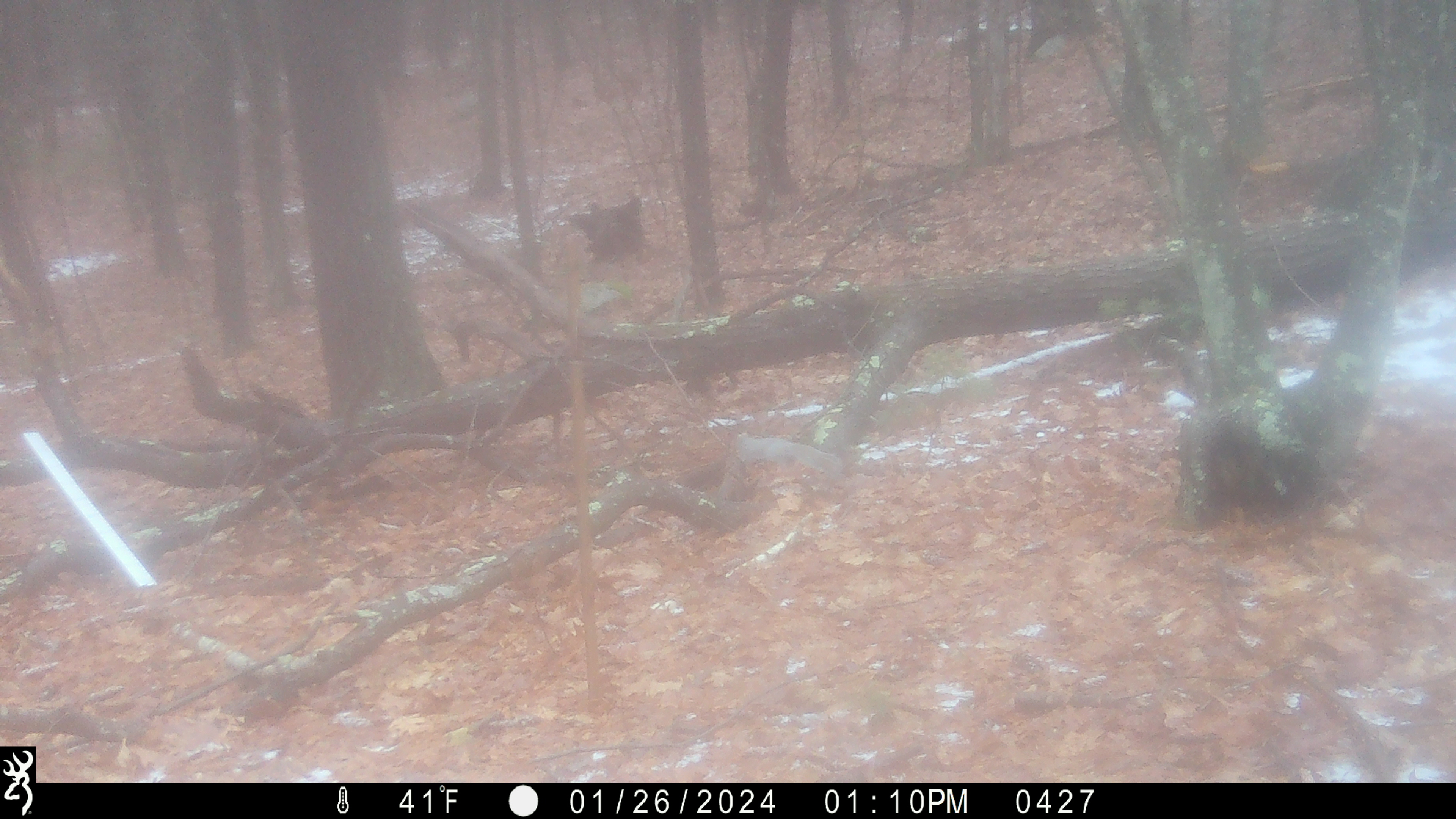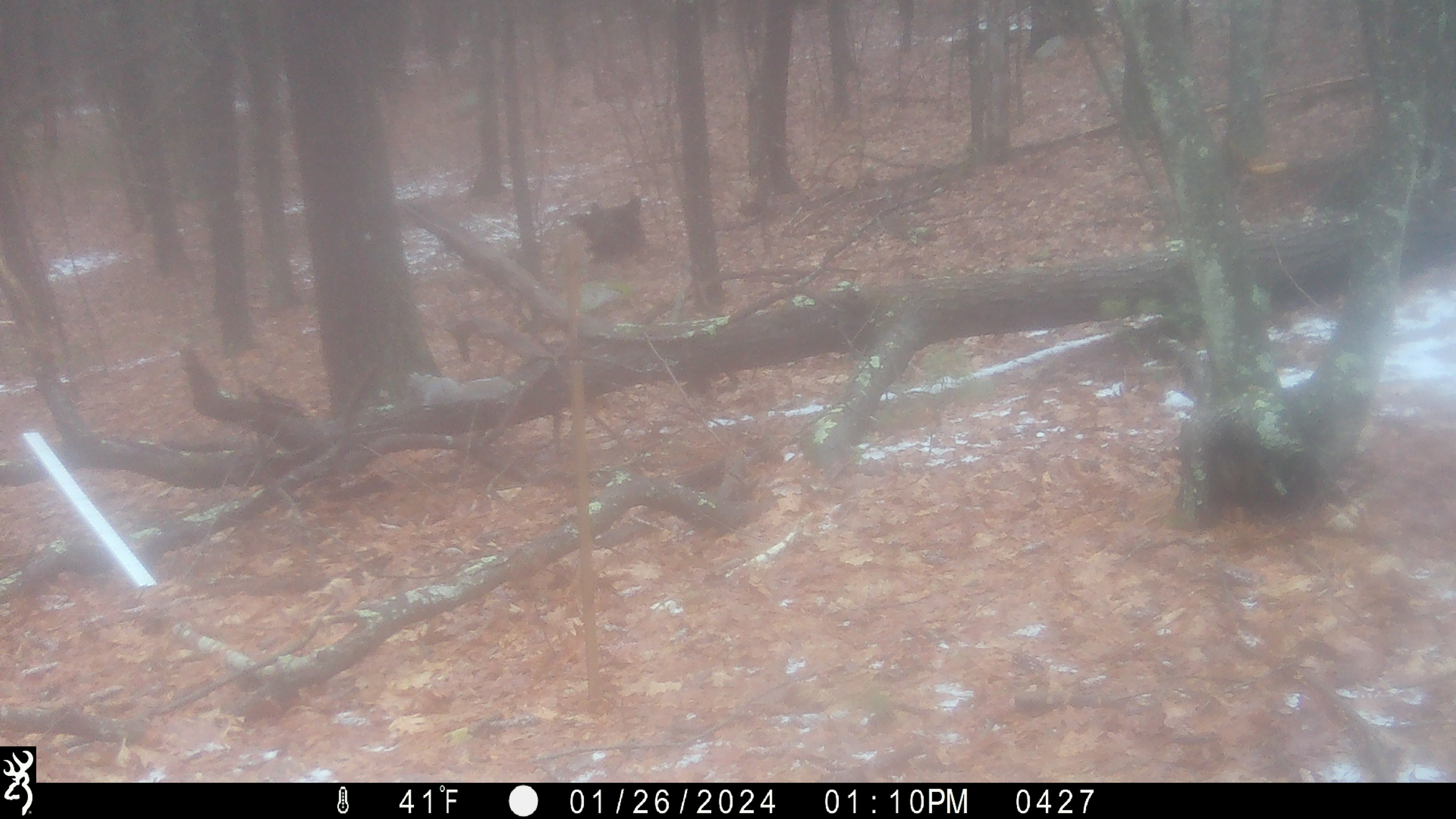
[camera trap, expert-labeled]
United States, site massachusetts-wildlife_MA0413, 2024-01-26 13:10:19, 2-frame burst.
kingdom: Animalia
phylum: Chordata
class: Mammalia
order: Rodentia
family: Sciuridae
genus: Sciurus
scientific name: Sciurus carolinensis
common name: gray squirrel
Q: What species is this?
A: Gray squirrel (Sciurus carolinensis).